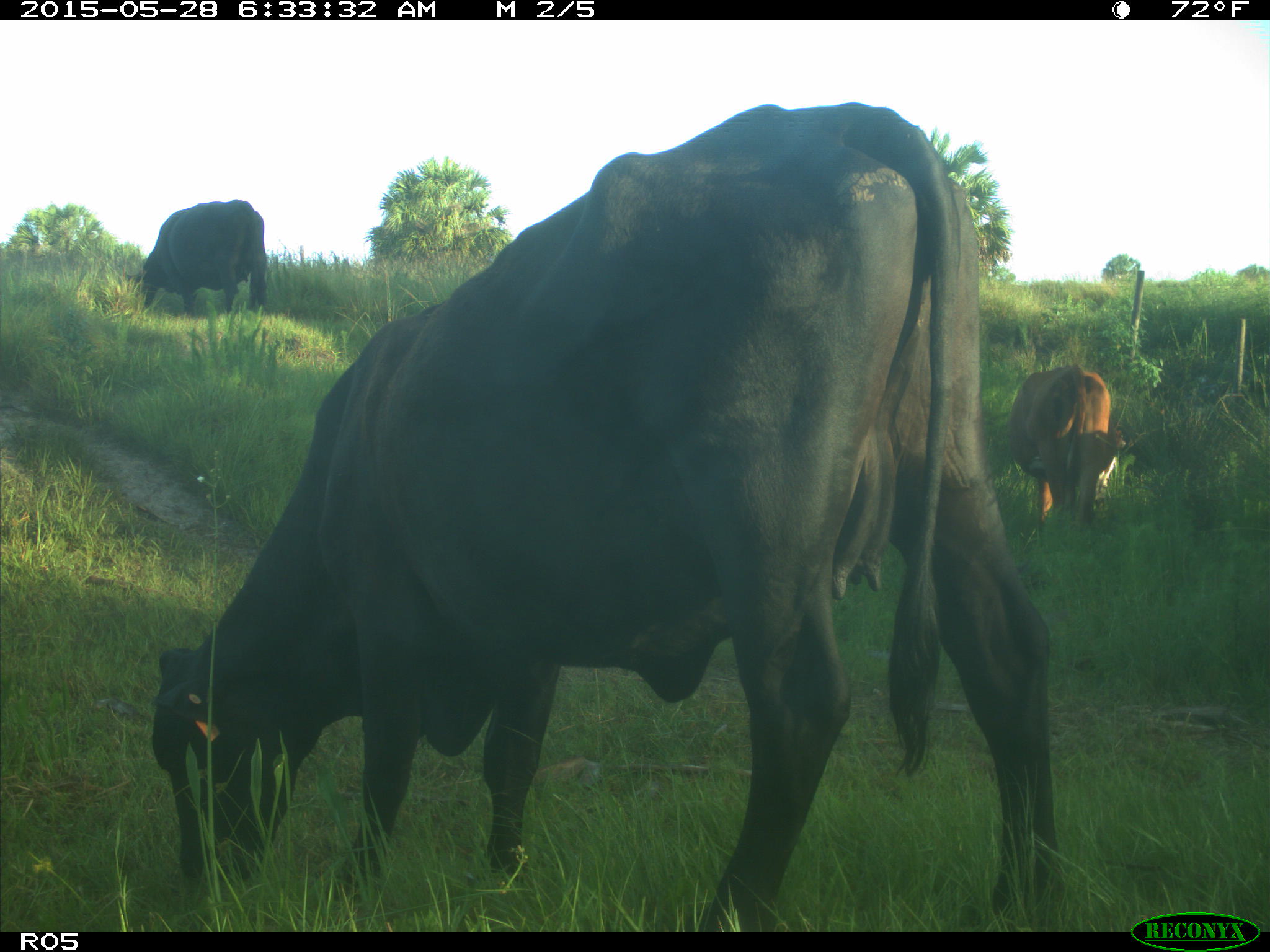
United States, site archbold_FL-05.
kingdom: Animalia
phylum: Chordata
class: Mammalia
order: Artiodactyla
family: Bovidae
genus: Bos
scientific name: Bos taurus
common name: domestic cow